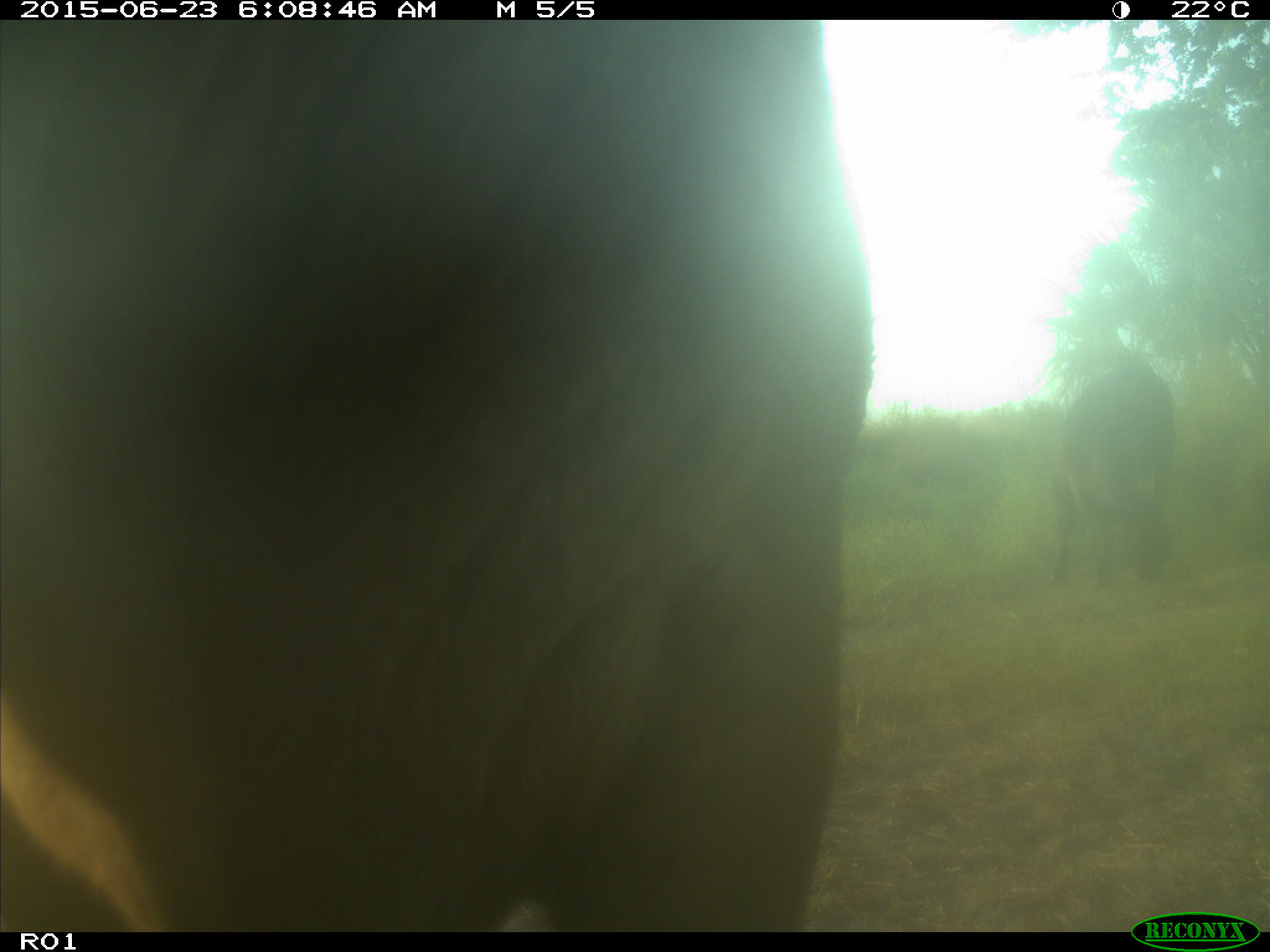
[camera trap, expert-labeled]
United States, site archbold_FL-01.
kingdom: Animalia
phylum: Chordata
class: Mammalia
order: Artiodactyla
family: Bovidae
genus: Bos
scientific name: Bos taurus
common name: domestic cow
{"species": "Bos taurus (domestic cow)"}